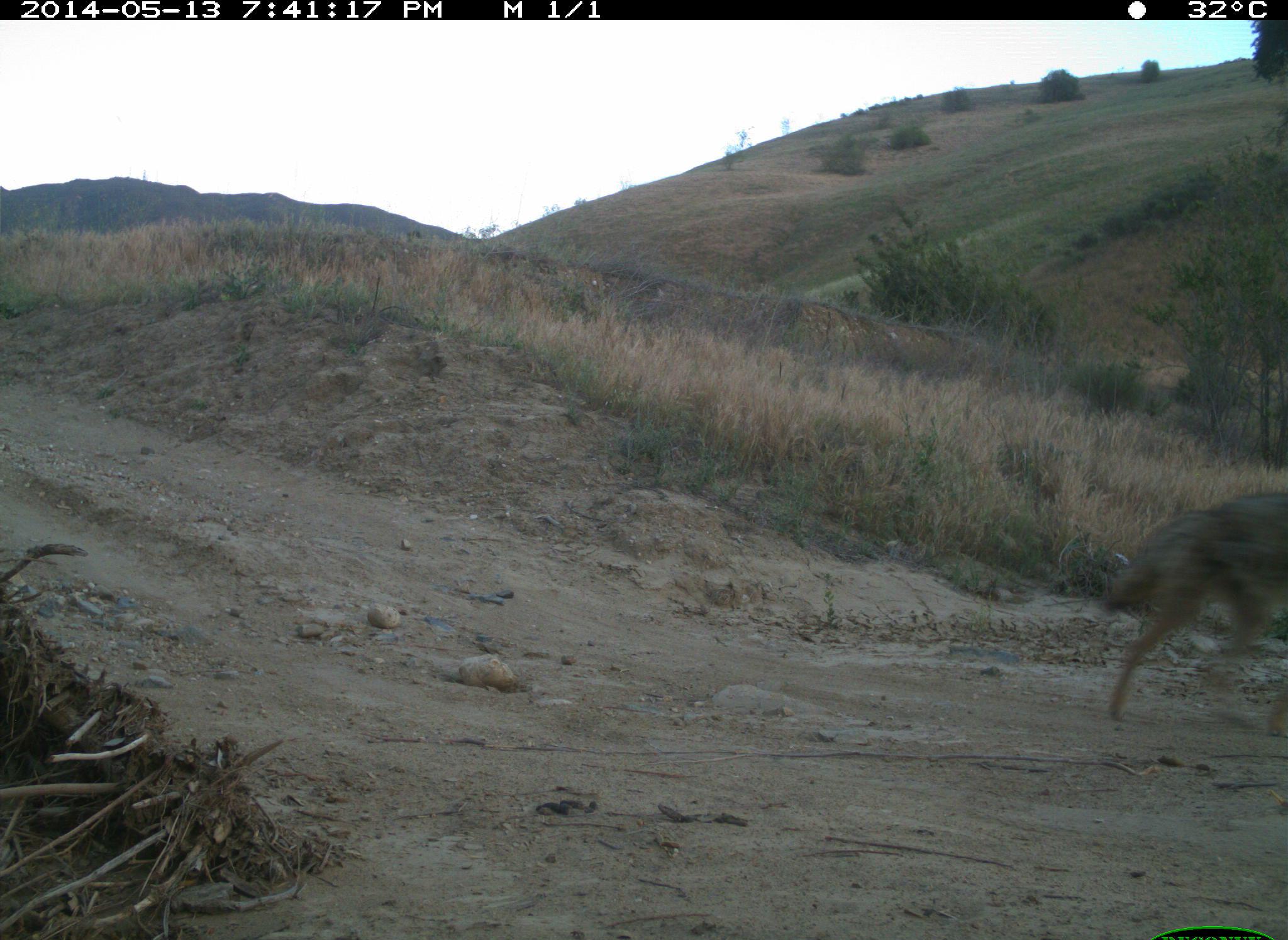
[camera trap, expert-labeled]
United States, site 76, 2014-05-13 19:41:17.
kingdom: Animalia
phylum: Chordata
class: Mammalia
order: Carnivora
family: Canidae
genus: Canis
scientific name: Canis latrans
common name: coyote